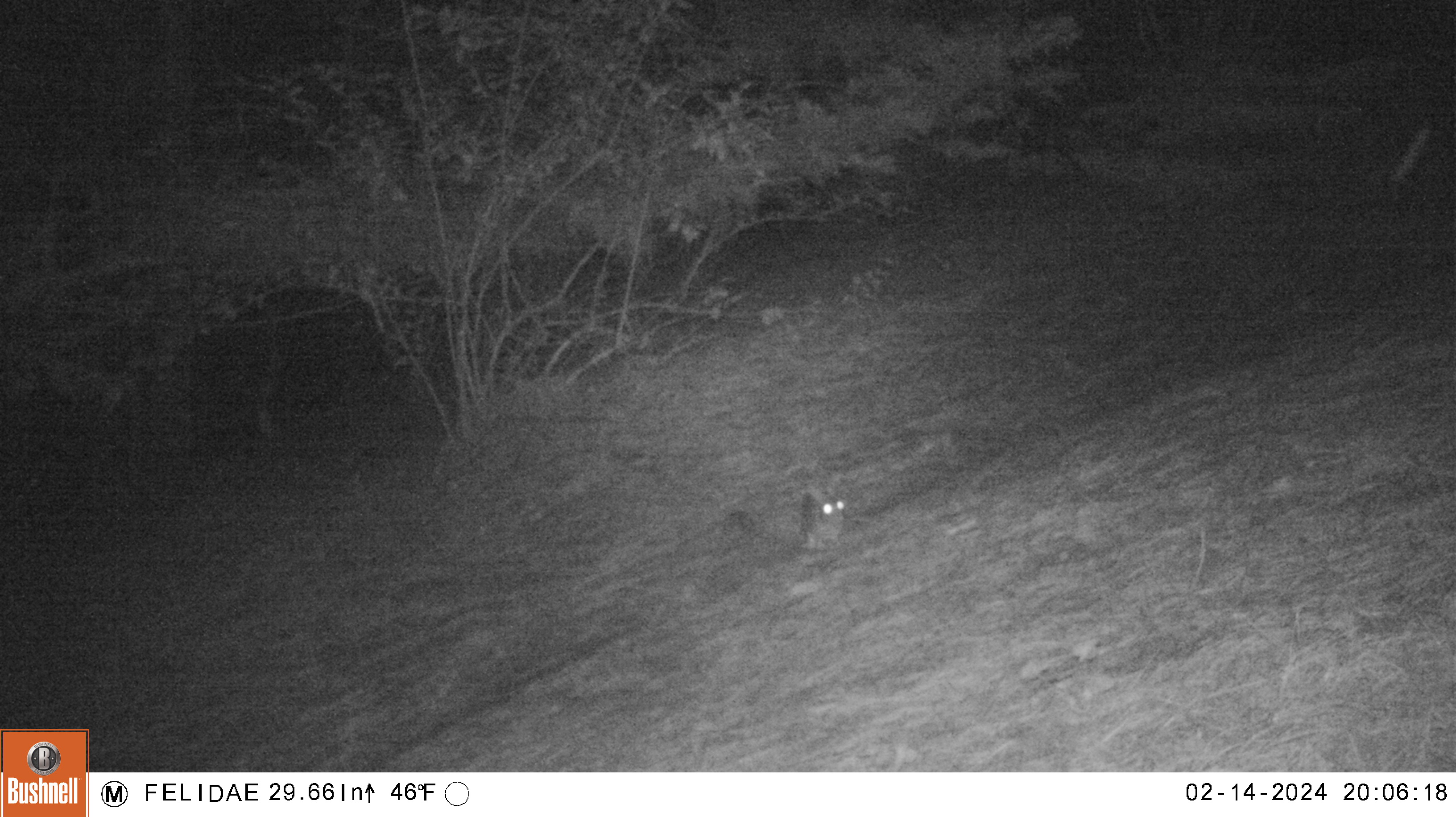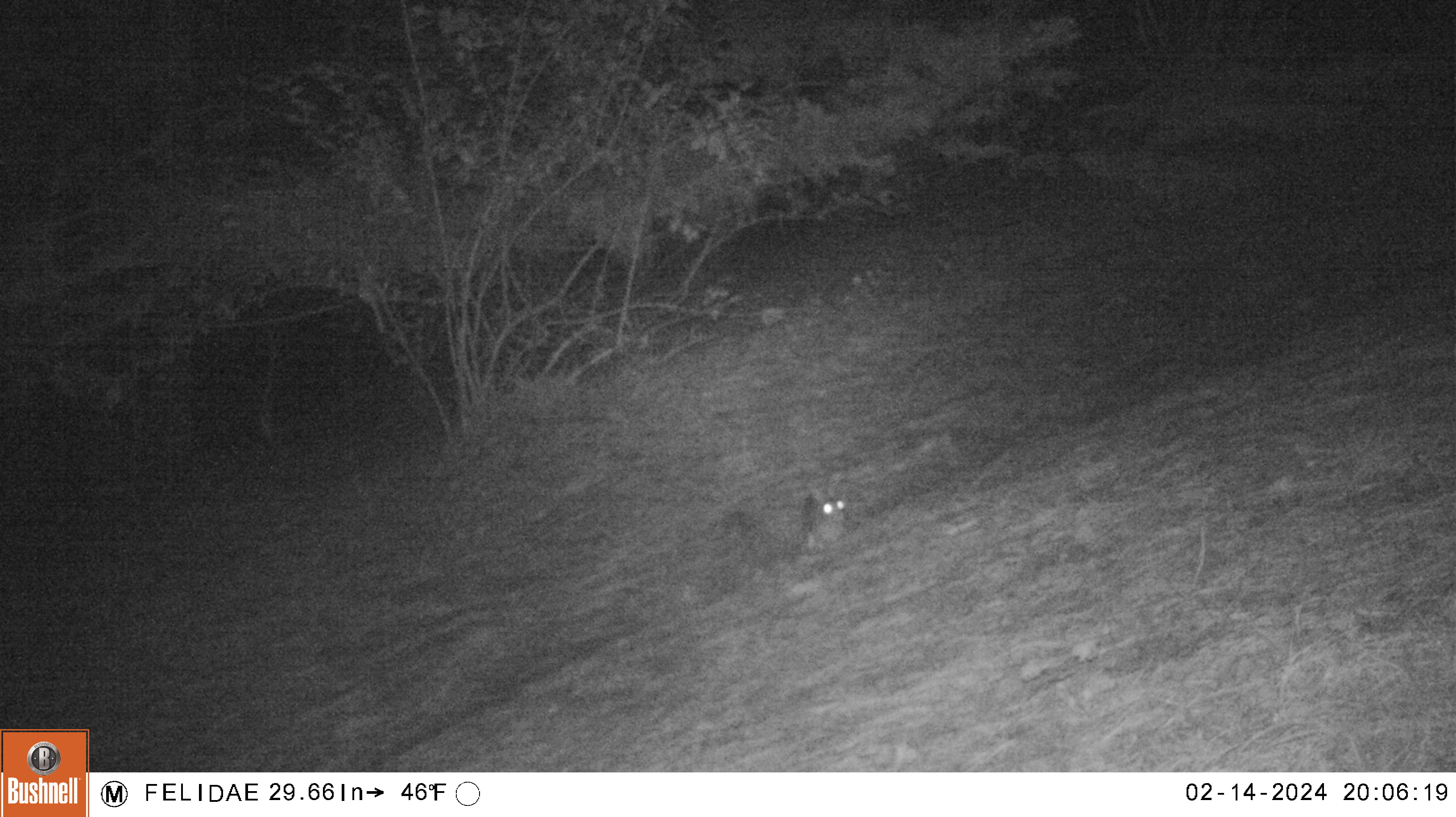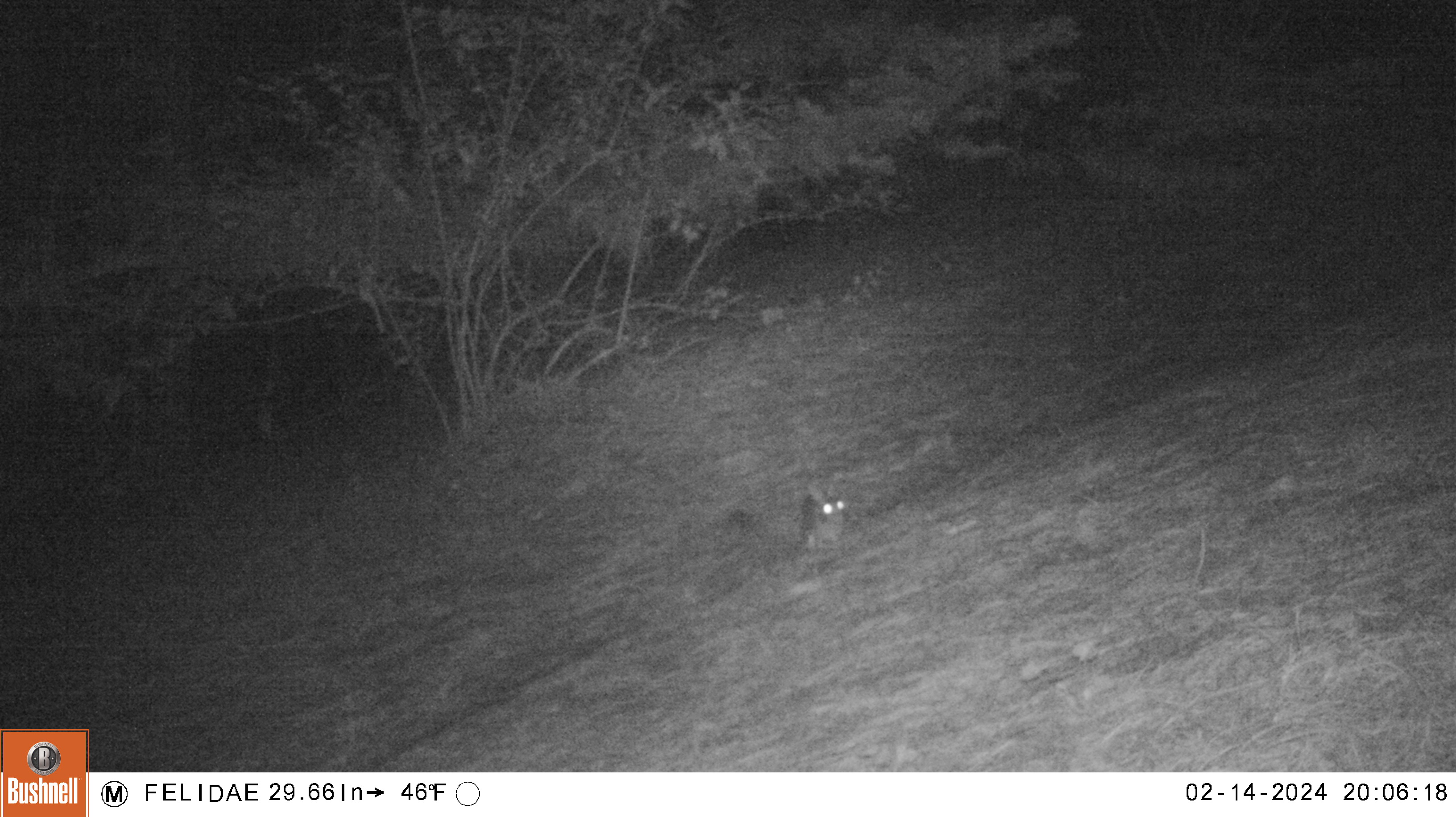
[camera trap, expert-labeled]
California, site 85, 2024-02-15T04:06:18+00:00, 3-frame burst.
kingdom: Animalia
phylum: Chordata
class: Mammalia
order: Lagomorpha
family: Leporidae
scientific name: Leporidae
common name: rabbit